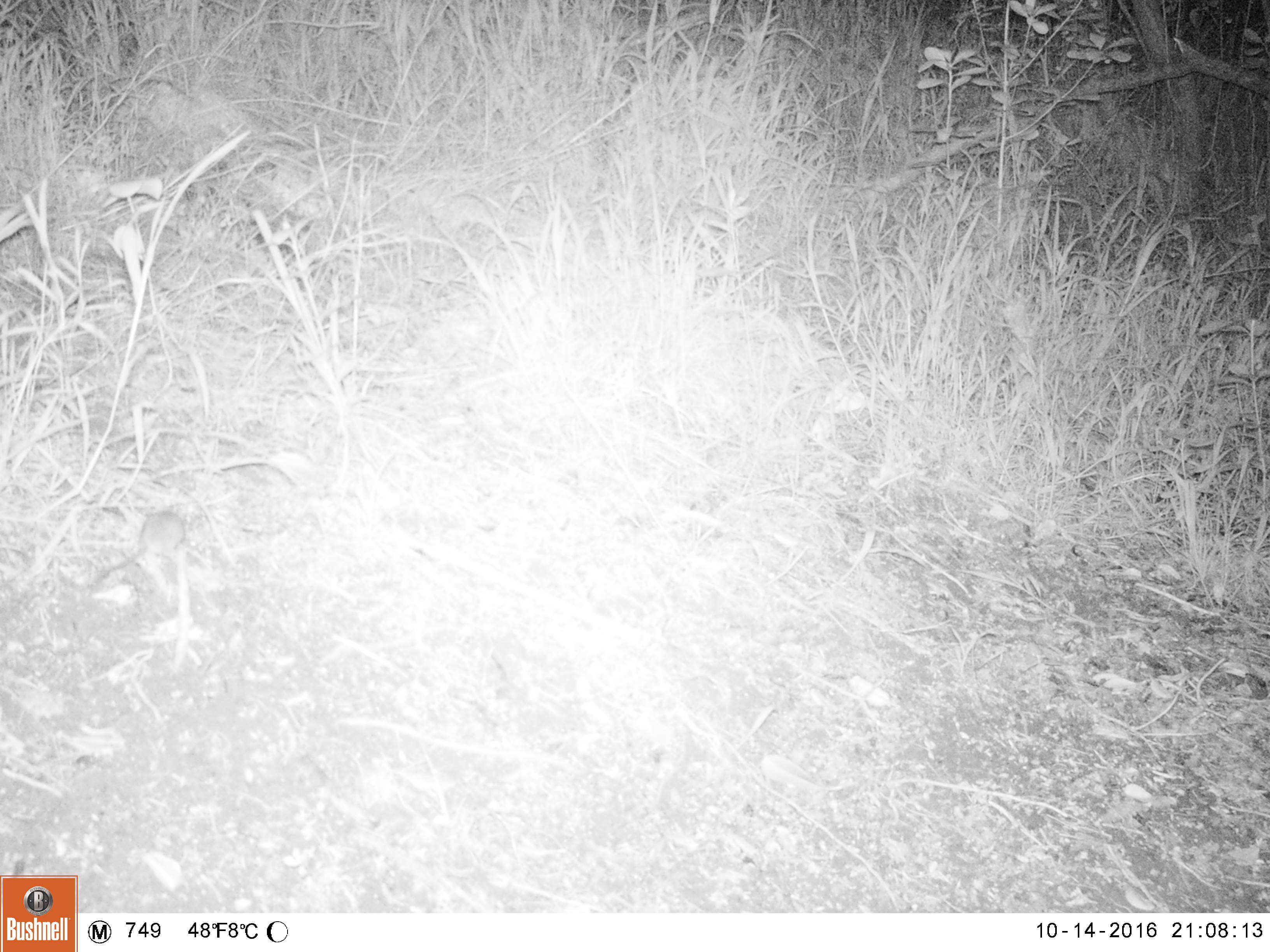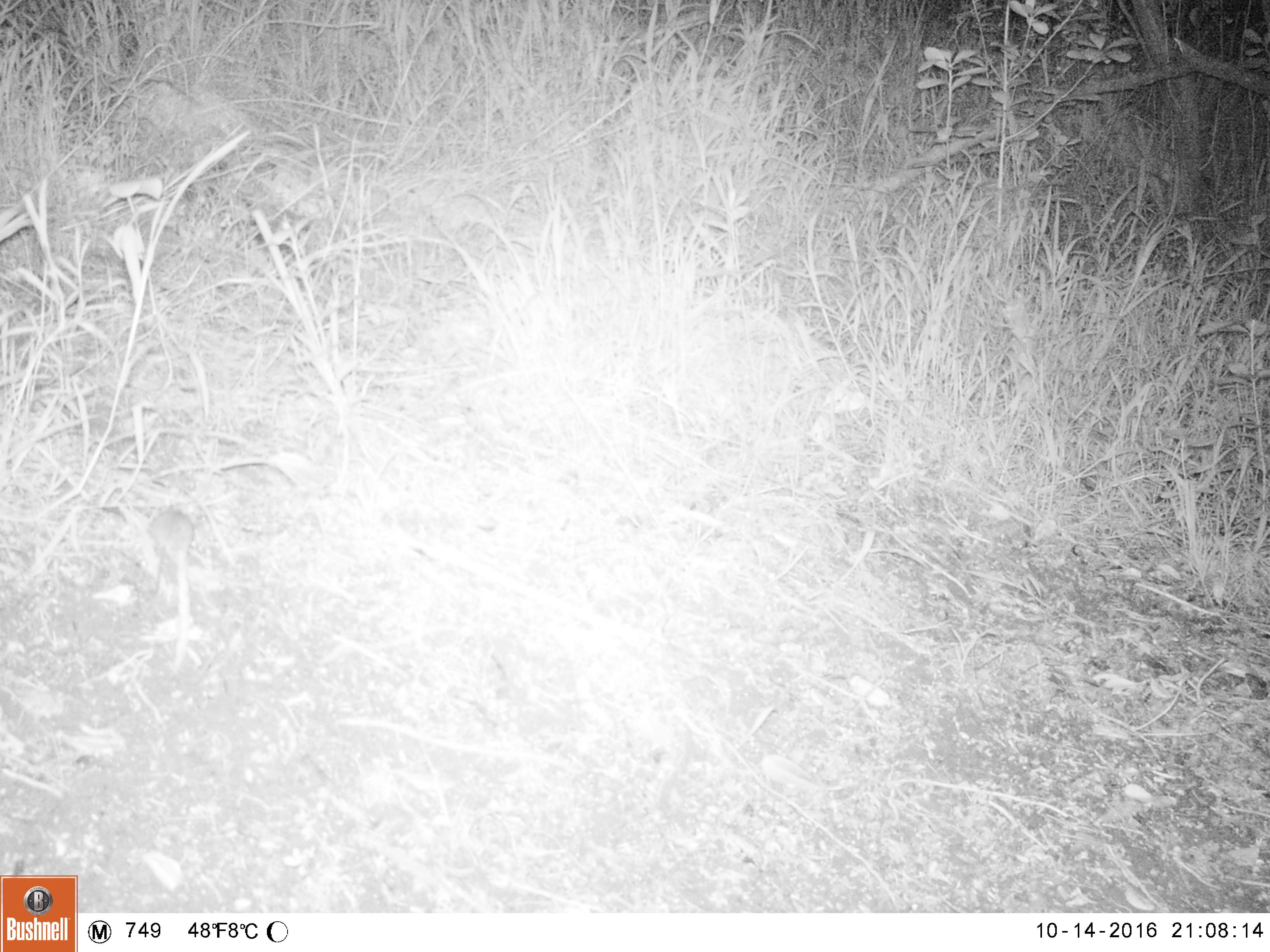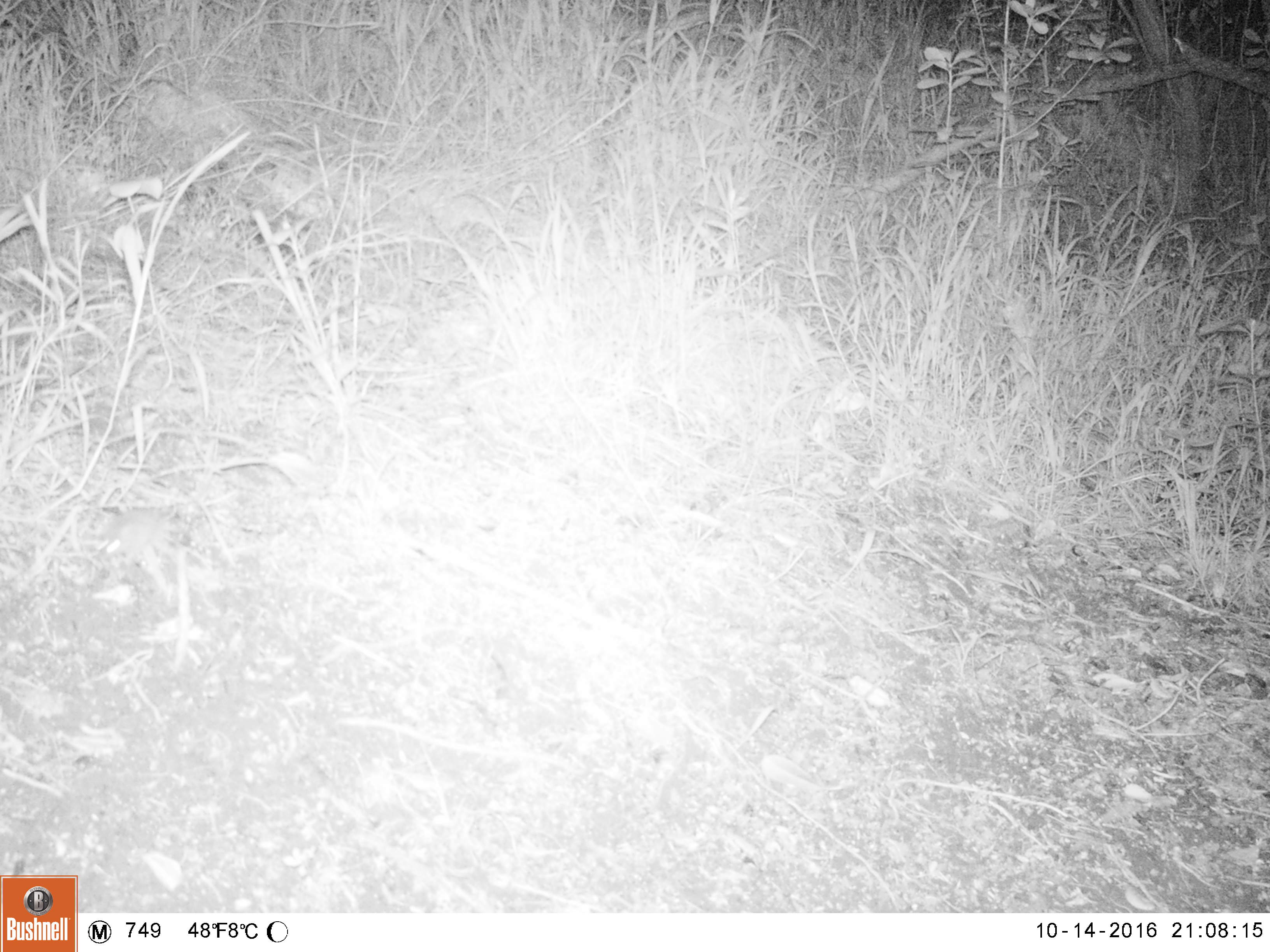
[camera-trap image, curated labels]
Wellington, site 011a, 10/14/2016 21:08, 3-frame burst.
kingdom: Animalia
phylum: Chordata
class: Mammalia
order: Rodentia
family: Muridae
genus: Mus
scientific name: Mus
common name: mouse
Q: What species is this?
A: Mouse (Mus).